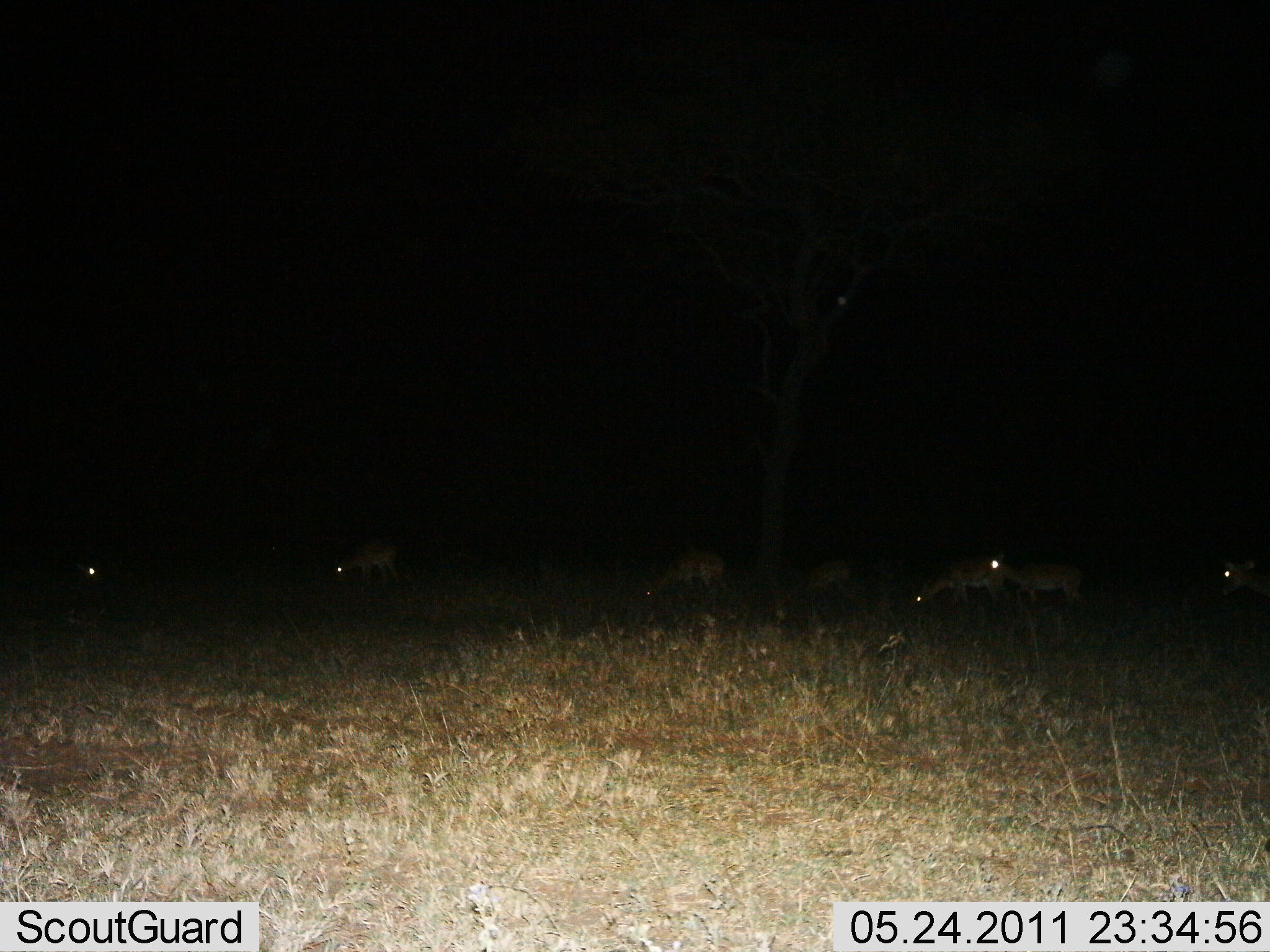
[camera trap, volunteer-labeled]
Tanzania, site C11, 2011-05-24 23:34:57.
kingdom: Animalia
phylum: Chordata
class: Mammalia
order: Artiodactyla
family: Bovidae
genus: Nanger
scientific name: Nanger granti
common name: grant's gazelle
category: gazellegrants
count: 6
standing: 60%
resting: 20%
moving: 40%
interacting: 20%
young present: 0%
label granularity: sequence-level